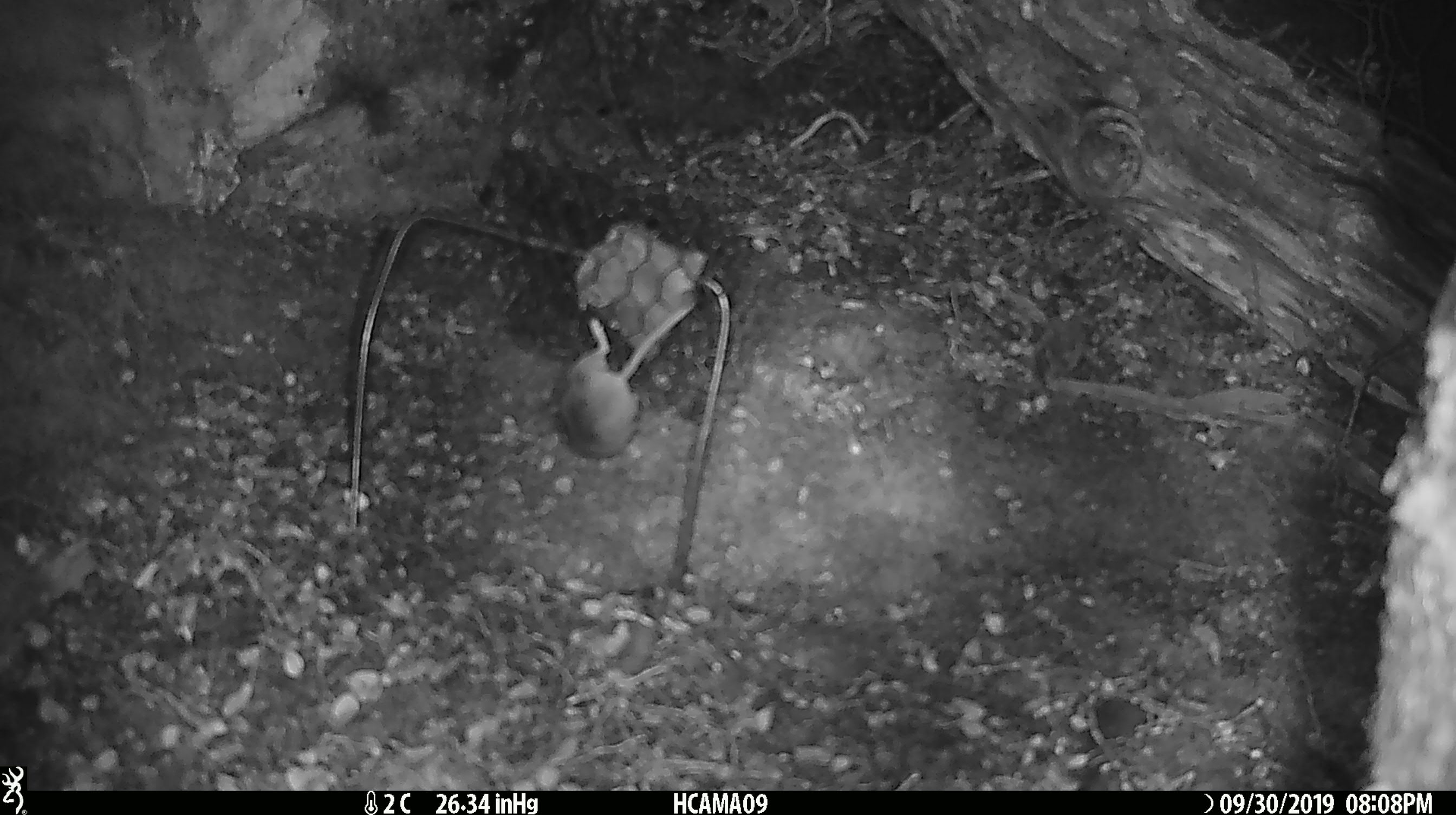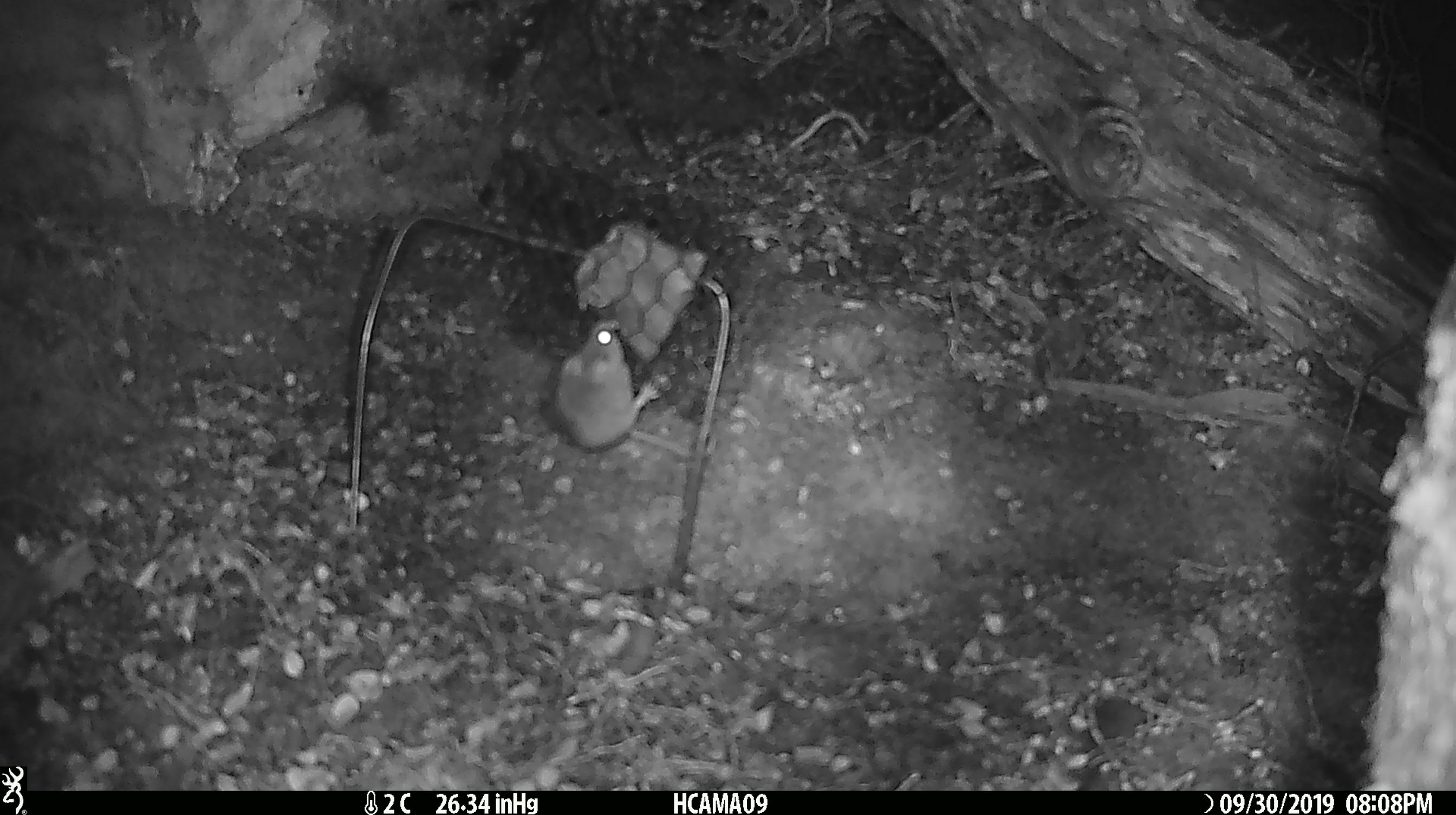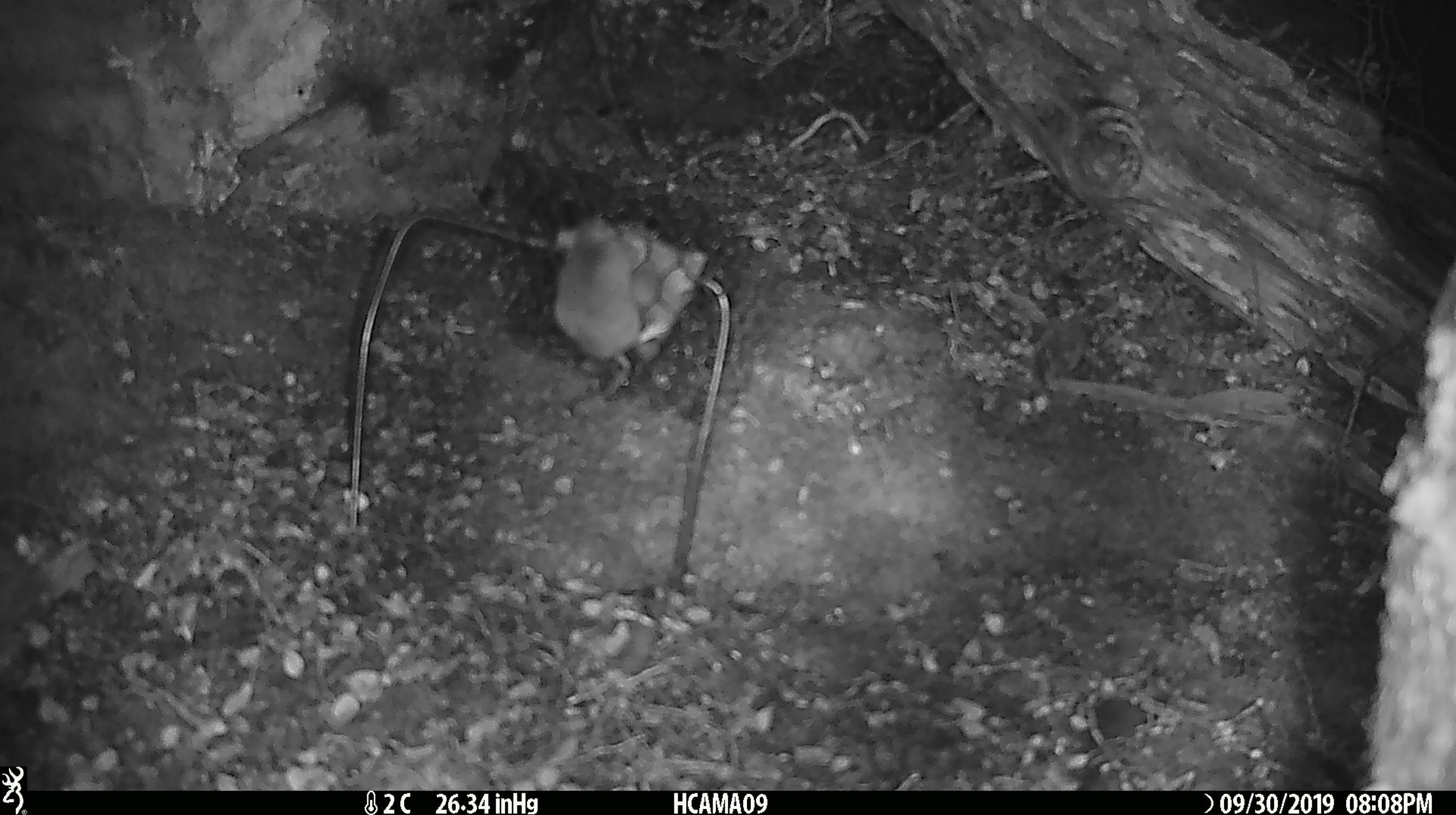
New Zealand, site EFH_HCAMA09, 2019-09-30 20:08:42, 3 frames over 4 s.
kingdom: Animalia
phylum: Chordata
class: Mammalia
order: Rodentia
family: Muridae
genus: Mus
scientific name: Mus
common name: mouse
Mouse (Mus).